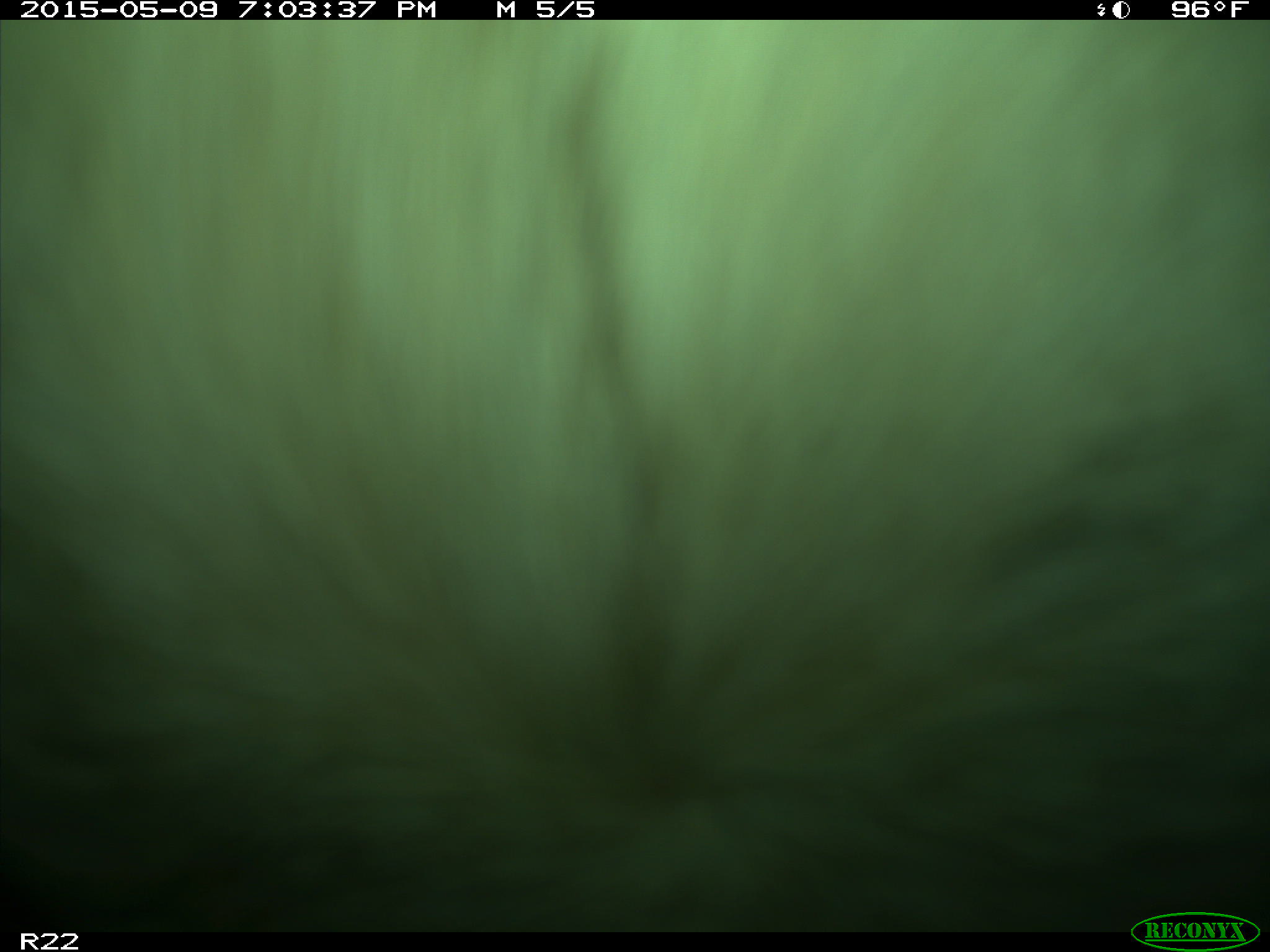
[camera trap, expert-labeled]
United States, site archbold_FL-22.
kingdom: Animalia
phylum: Chordata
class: Mammalia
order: Artiodactyla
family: Bovidae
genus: Bos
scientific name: Bos taurus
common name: domestic cow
Bos taurus (domestic cow).